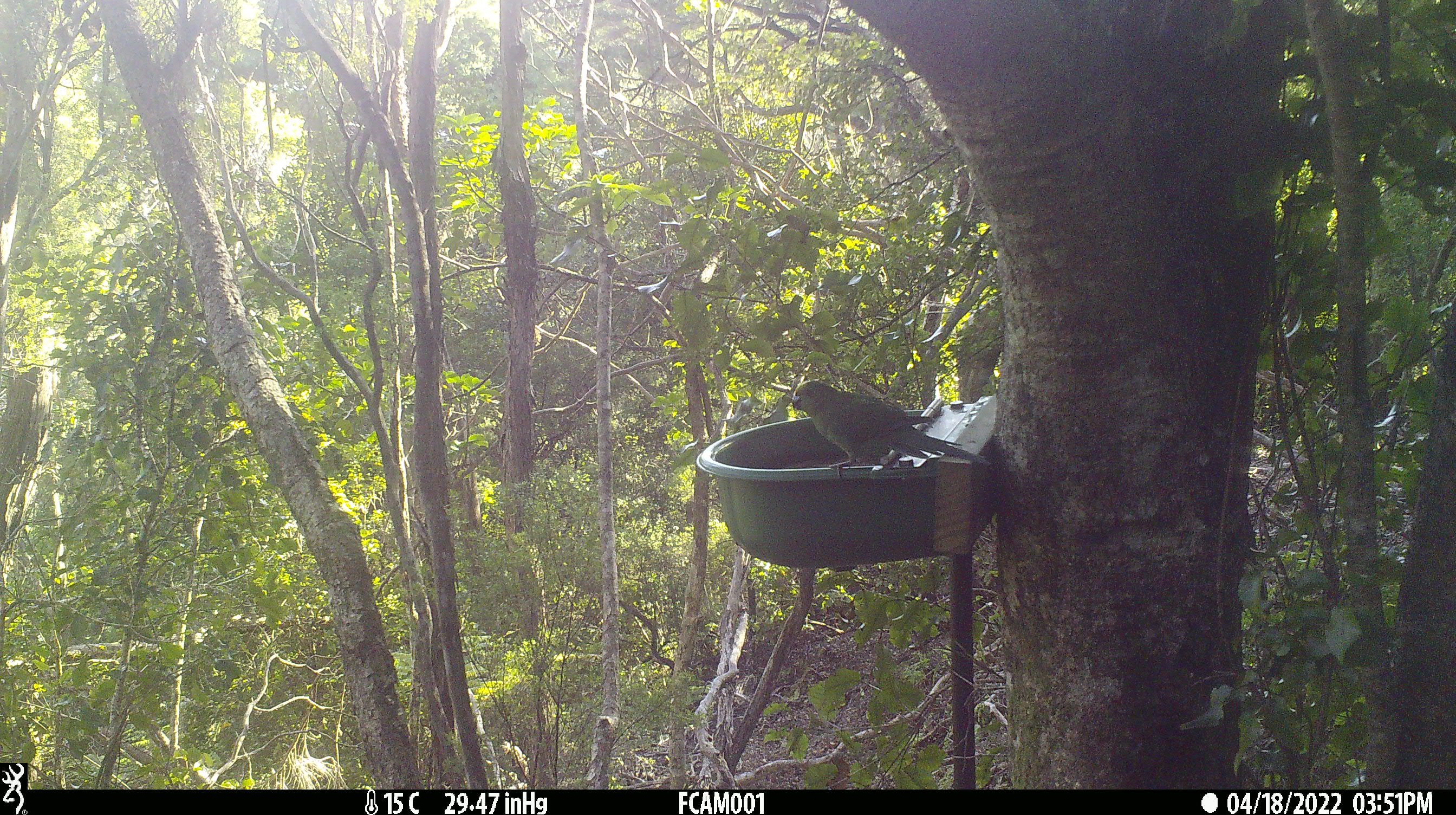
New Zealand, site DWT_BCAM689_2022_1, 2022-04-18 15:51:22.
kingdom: Animalia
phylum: Chordata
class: Aves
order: Psittaciformes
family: Psittaculidae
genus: Cyanoramphus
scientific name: Cyanoramphus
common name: parakeet